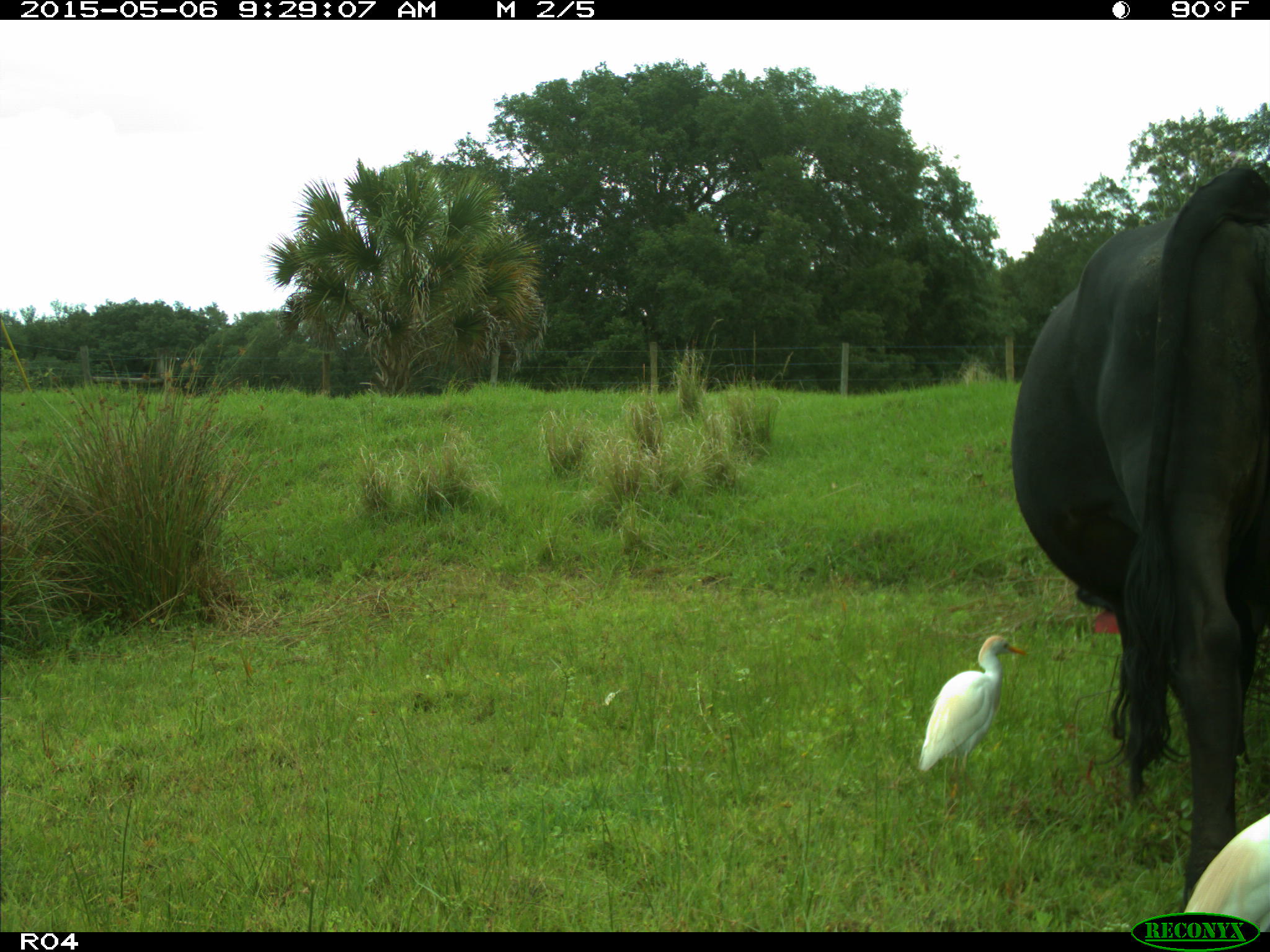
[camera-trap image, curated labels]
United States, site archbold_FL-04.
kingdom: Animalia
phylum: Chordata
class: Mammalia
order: Artiodactyla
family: Bovidae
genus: Bos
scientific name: Bos taurus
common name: domestic cow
Bos taurus (domestic cow).